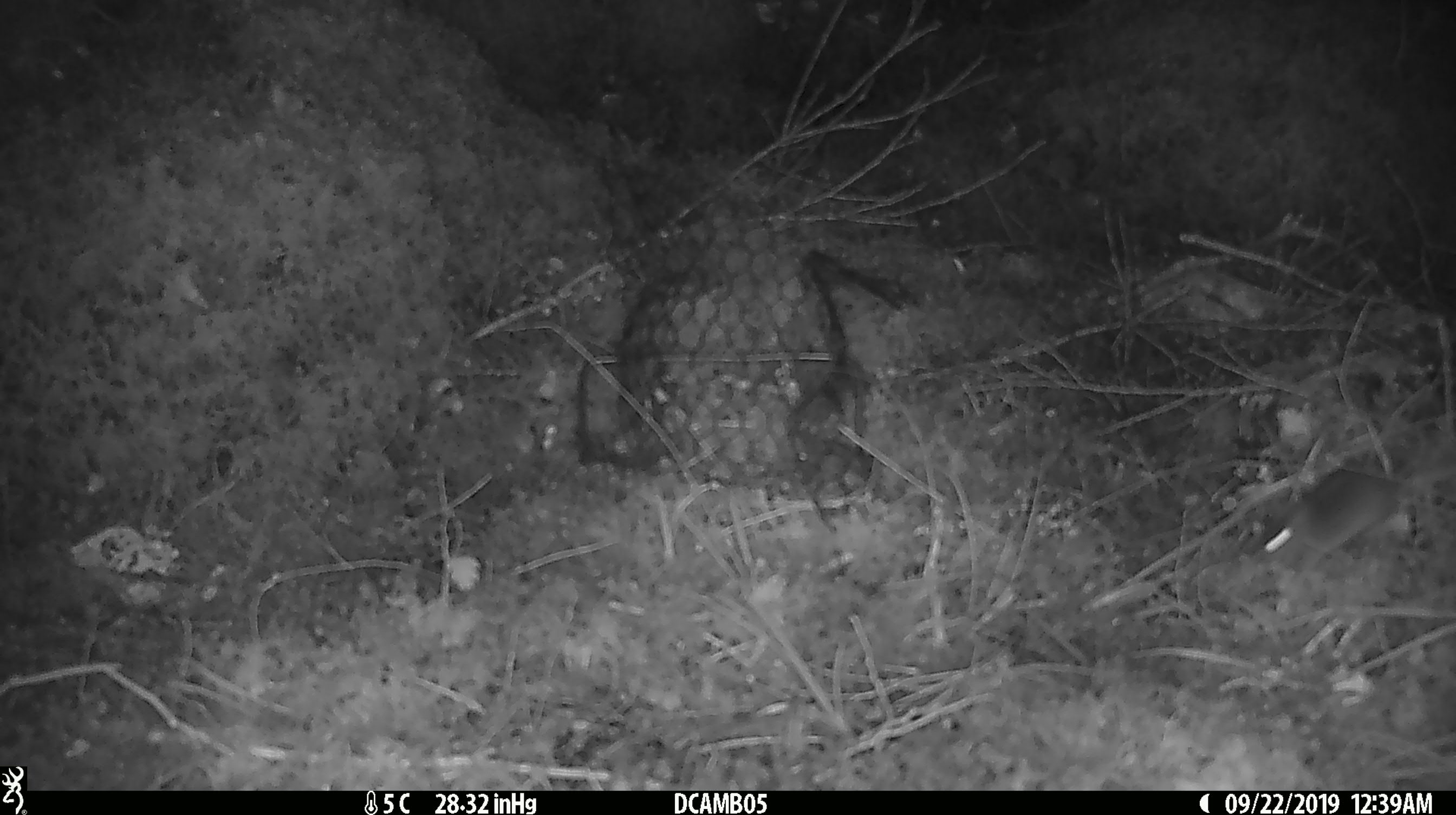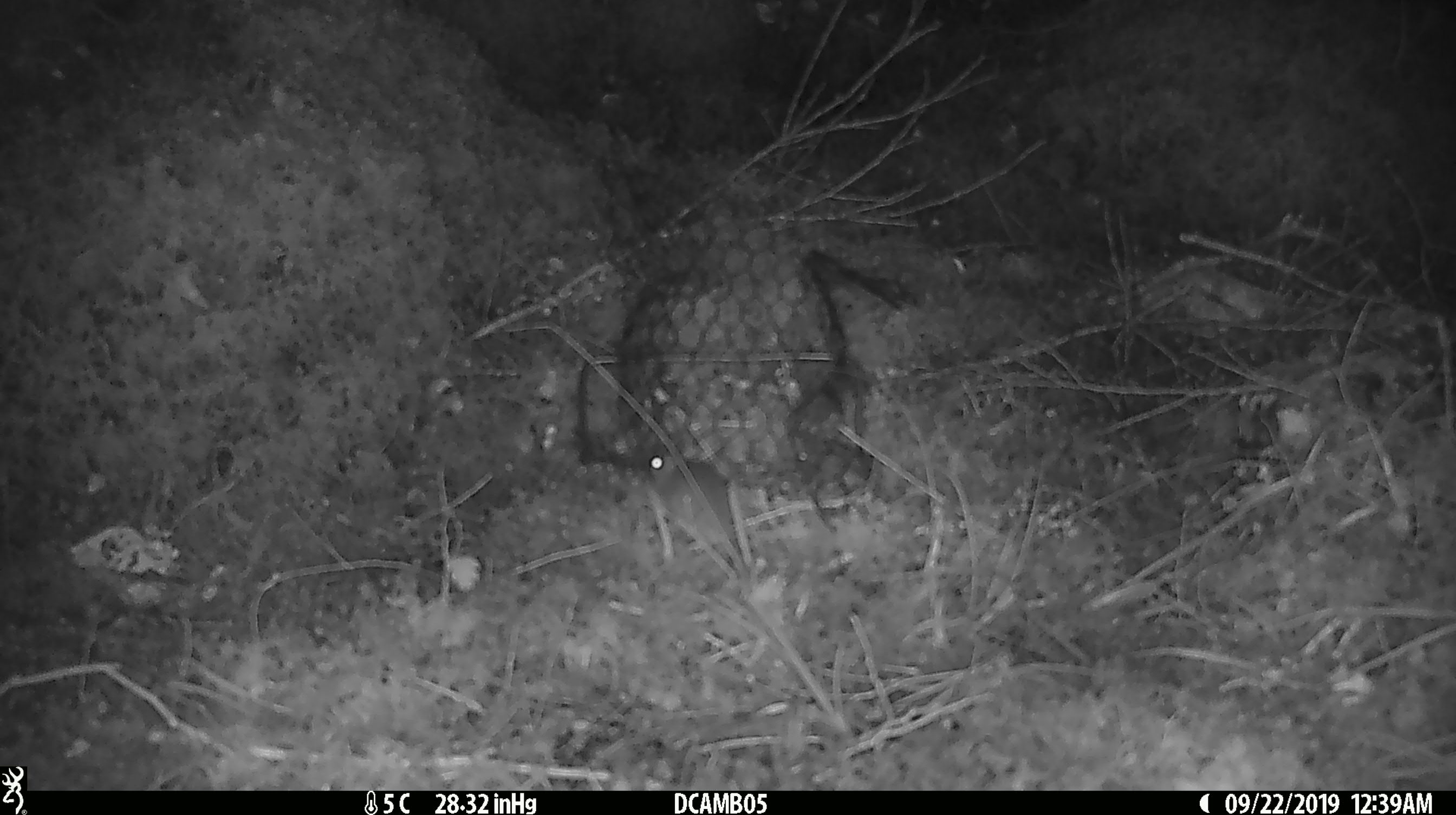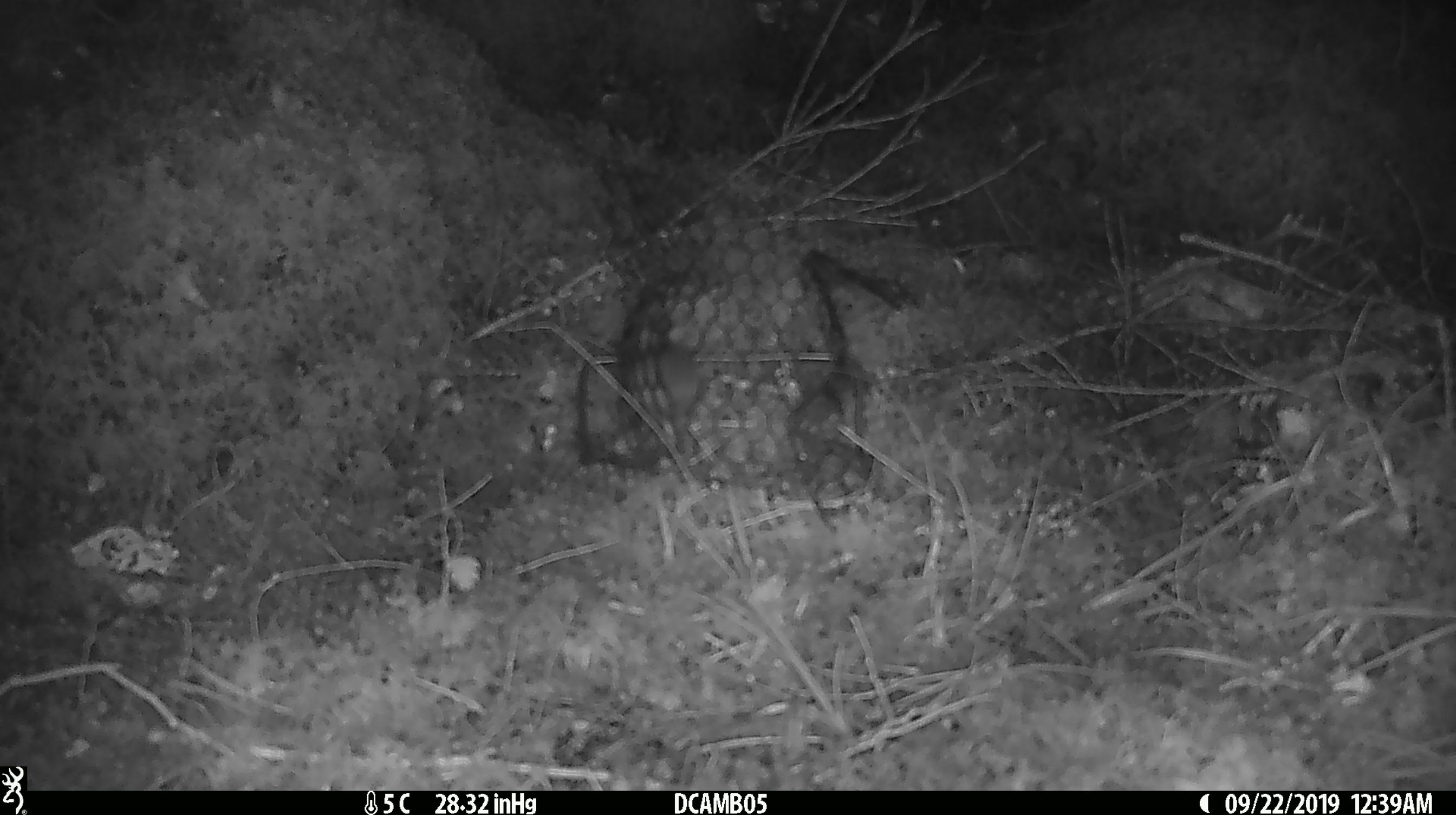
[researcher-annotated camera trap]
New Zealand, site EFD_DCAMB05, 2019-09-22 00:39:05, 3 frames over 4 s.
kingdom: Animalia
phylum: Chordata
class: Mammalia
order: Rodentia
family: Muridae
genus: Mus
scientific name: Mus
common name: mouse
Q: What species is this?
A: Mouse (Mus).